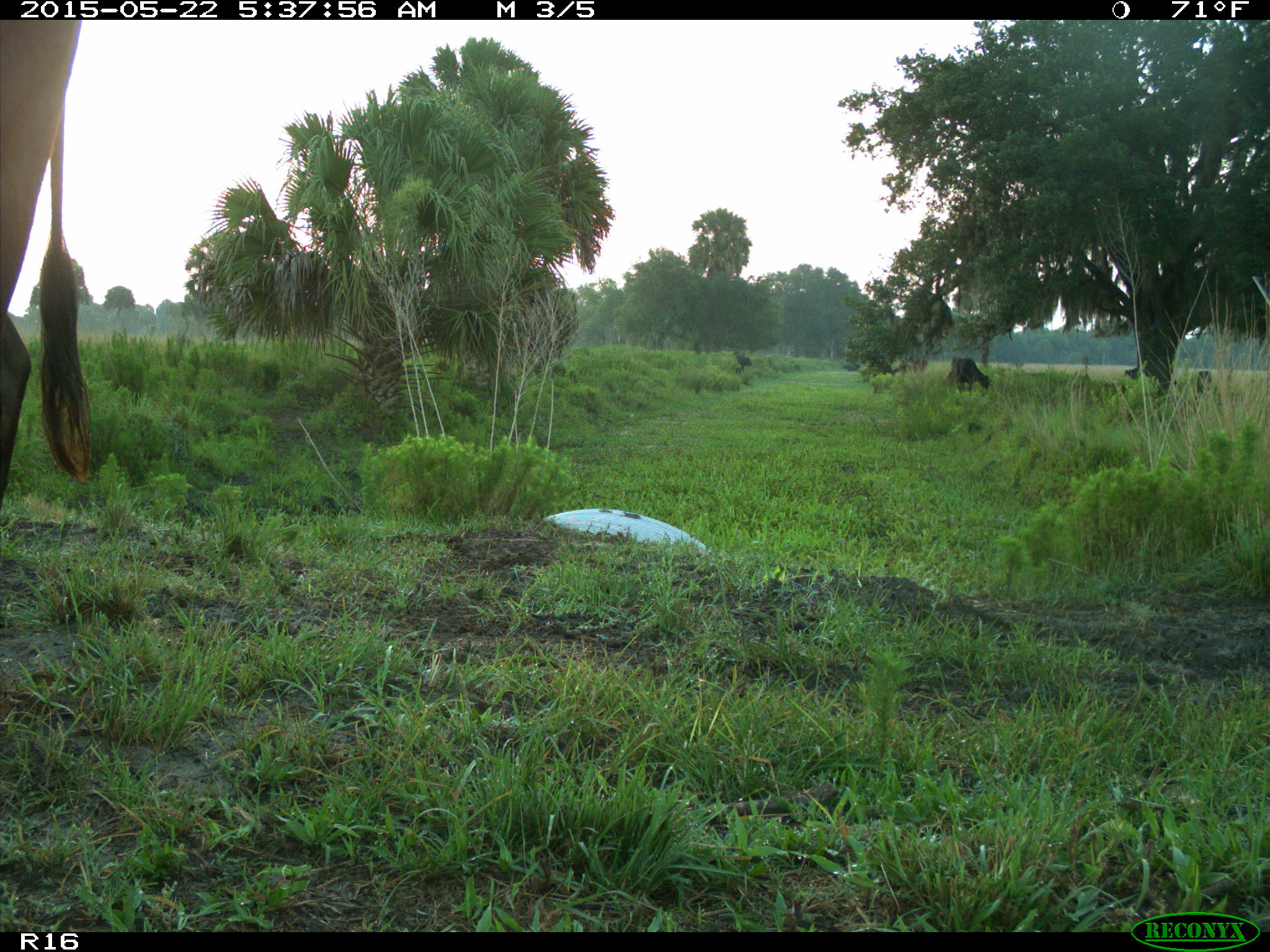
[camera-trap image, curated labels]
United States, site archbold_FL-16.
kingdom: Animalia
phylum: Chordata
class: Mammalia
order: Artiodactyla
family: Bovidae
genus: Bos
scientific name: Bos taurus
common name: domestic cow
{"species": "Bos taurus (domestic cow)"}